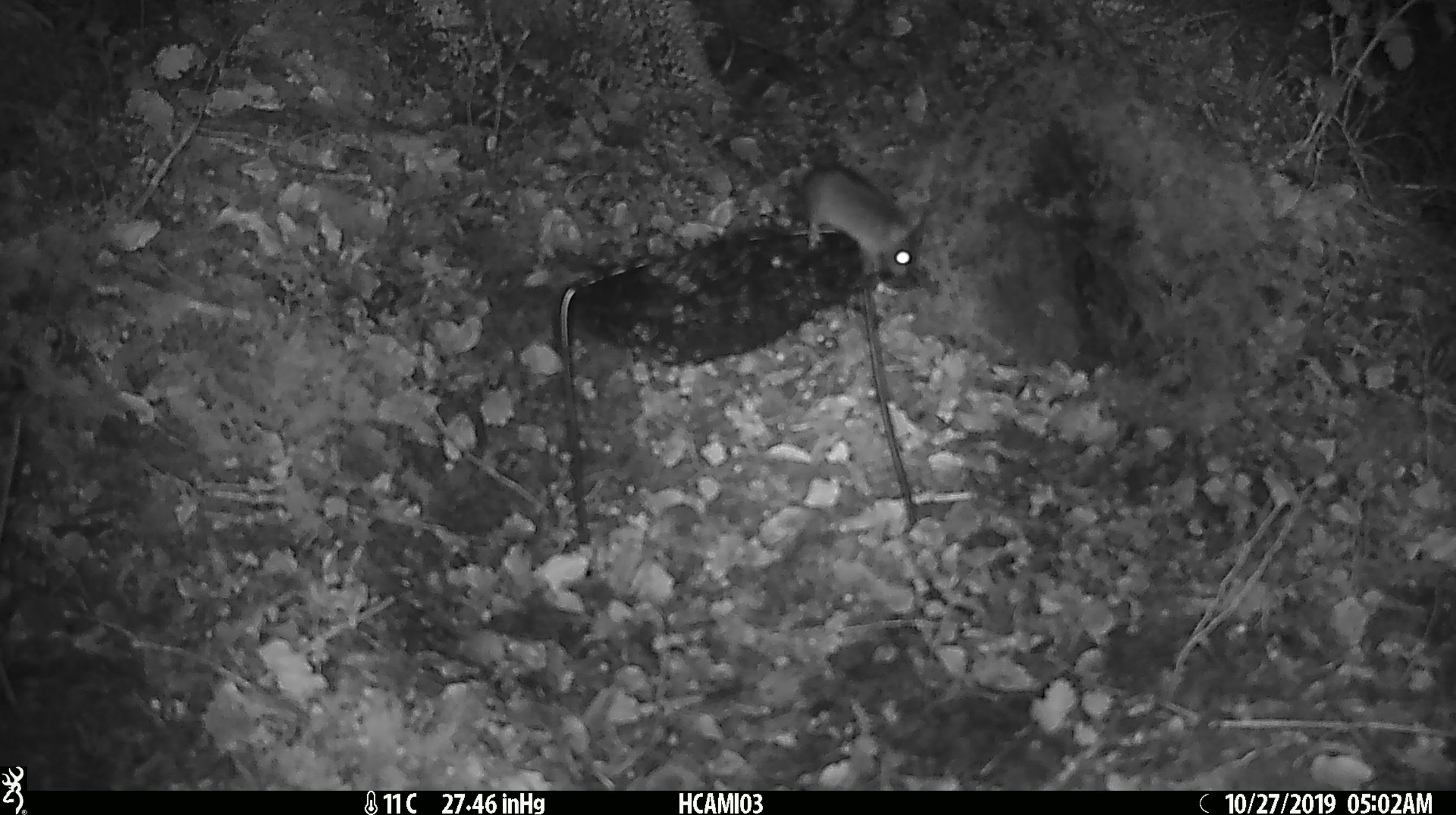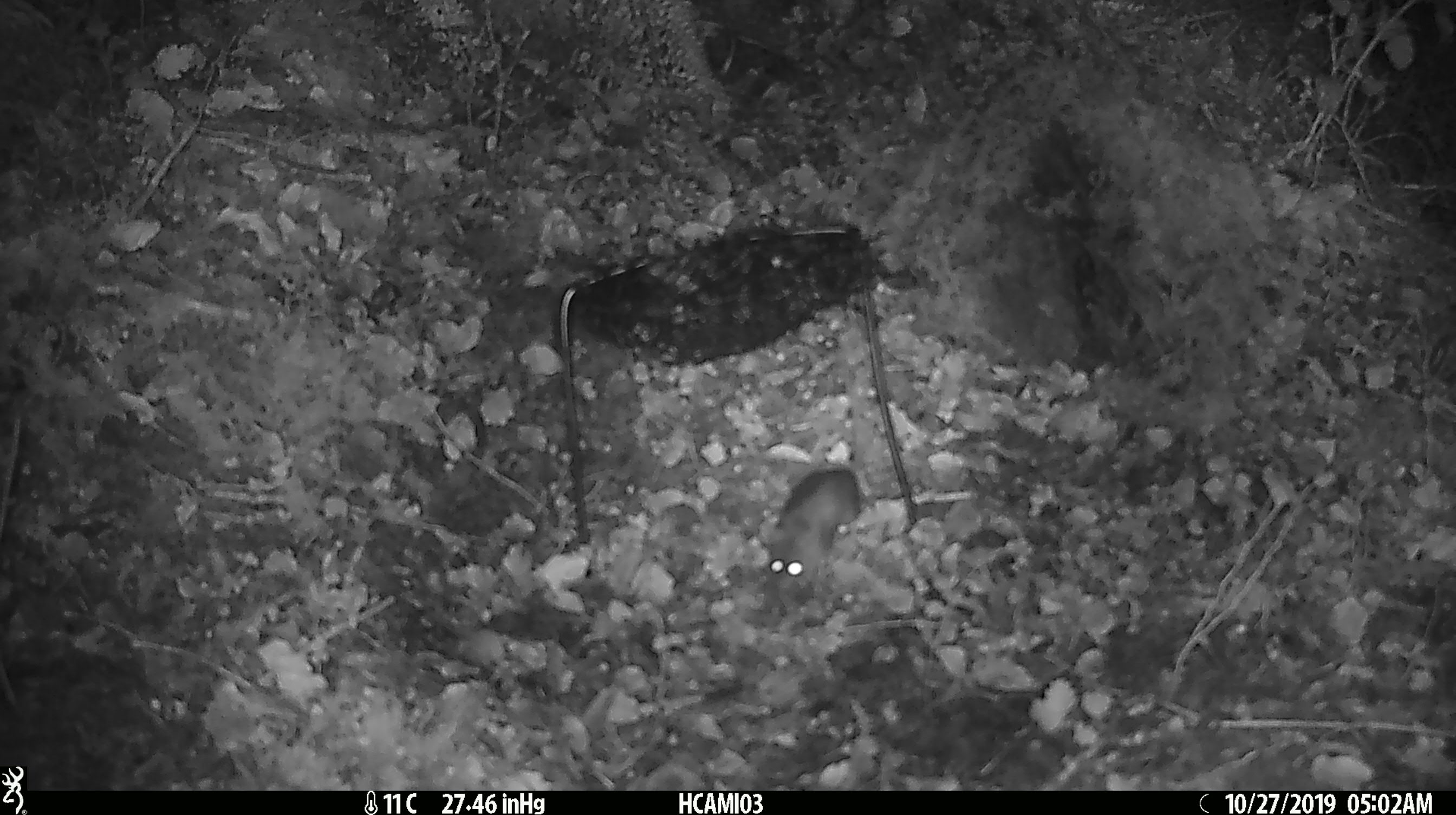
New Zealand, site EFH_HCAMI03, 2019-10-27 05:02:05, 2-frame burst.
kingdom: Animalia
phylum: Chordata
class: Mammalia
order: Rodentia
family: Muridae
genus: Mus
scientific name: Mus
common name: mouse